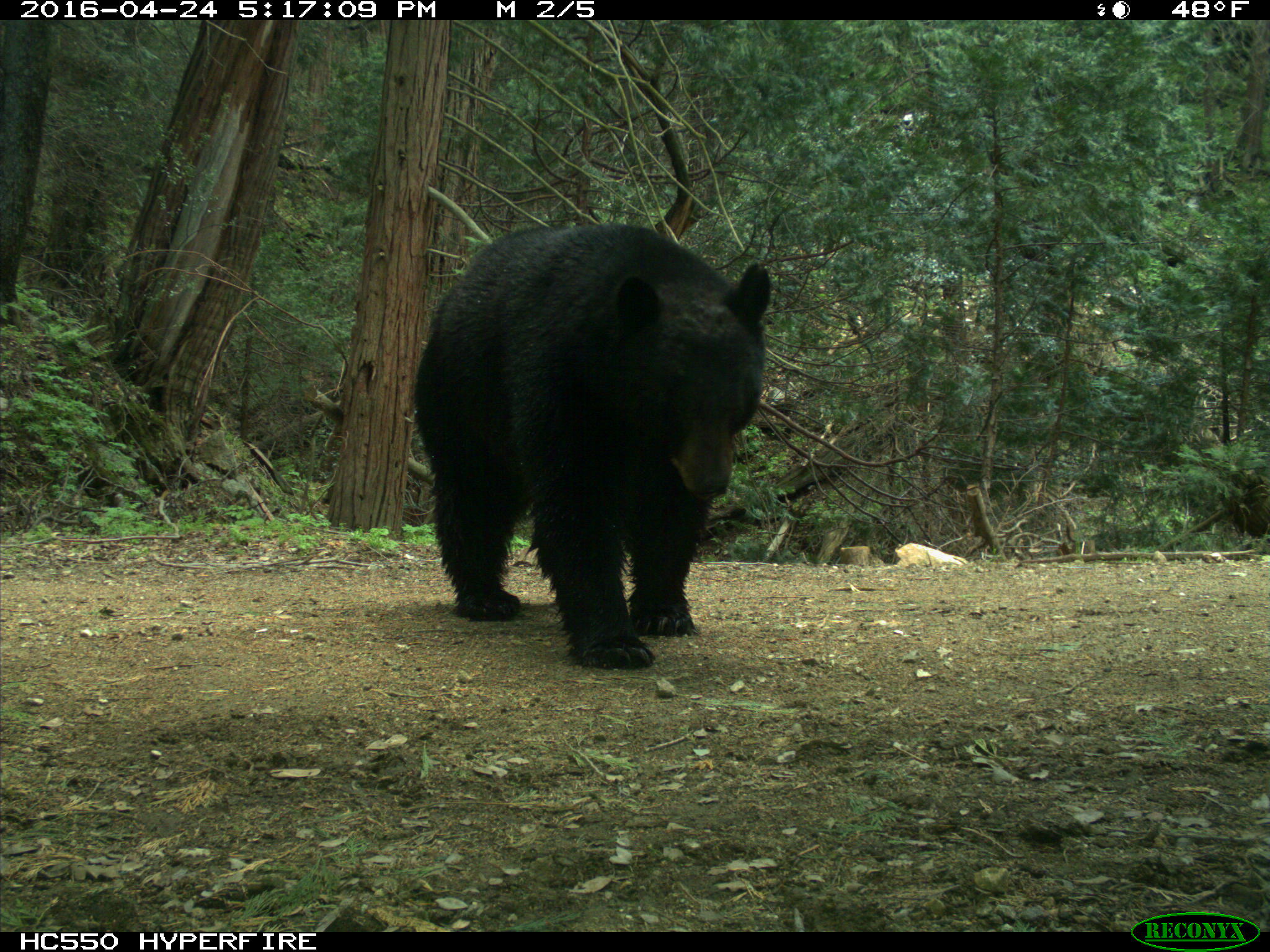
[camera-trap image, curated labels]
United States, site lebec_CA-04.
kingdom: Animalia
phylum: Chordata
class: Mammalia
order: Carnivora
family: Ursidae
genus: Ursus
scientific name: Ursus americanus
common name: american black bear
Ursus americanus (american black bear).